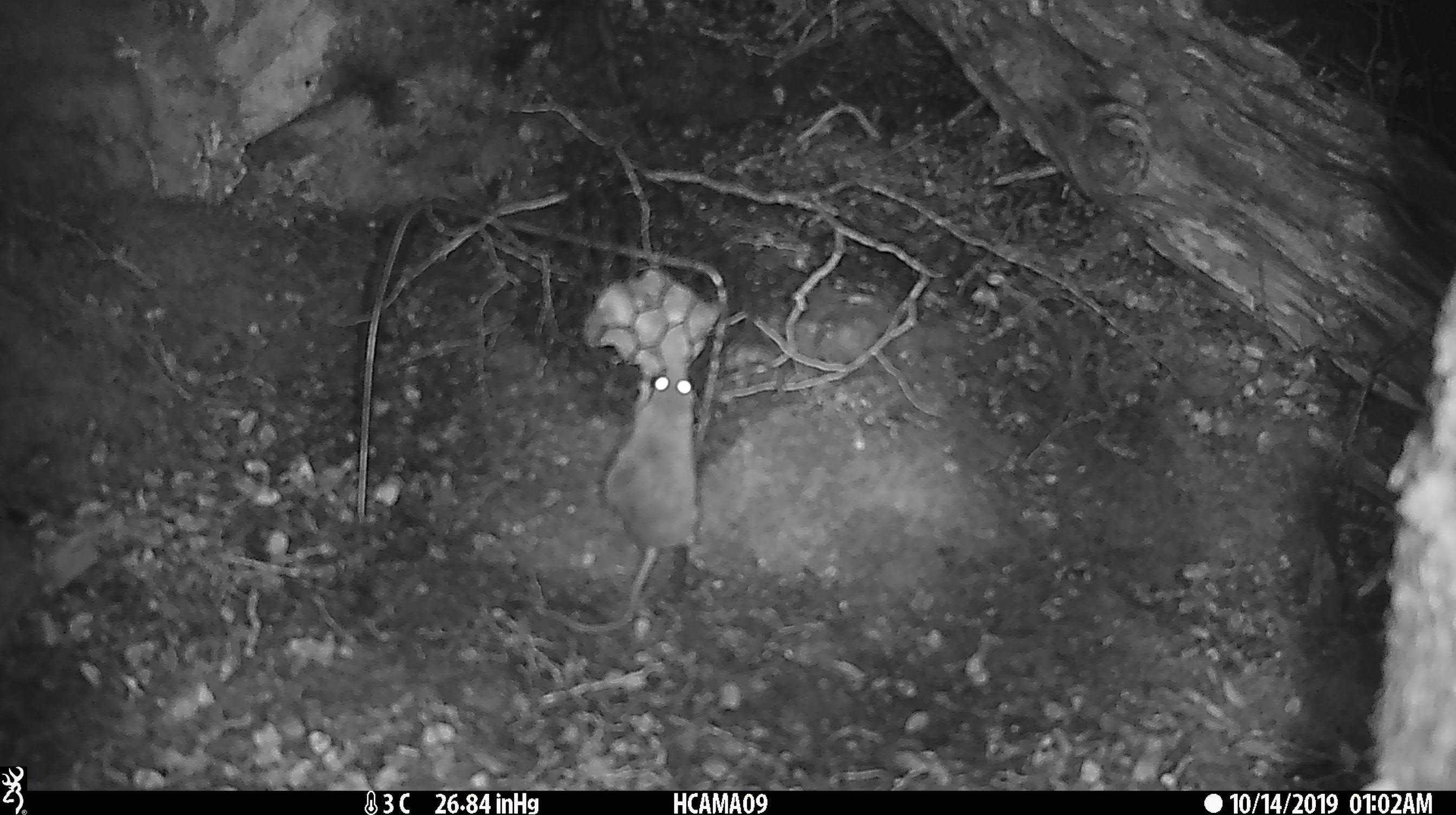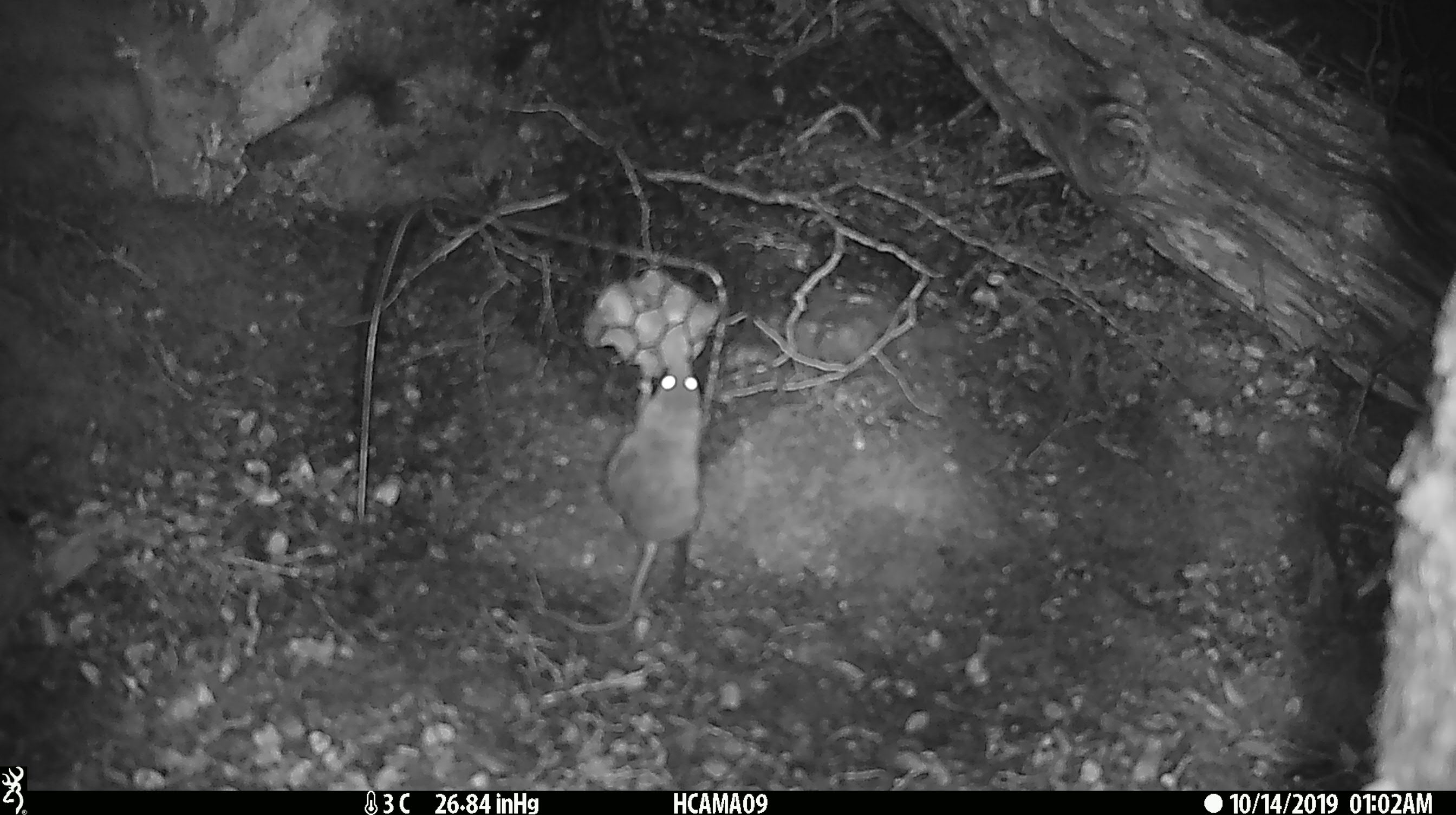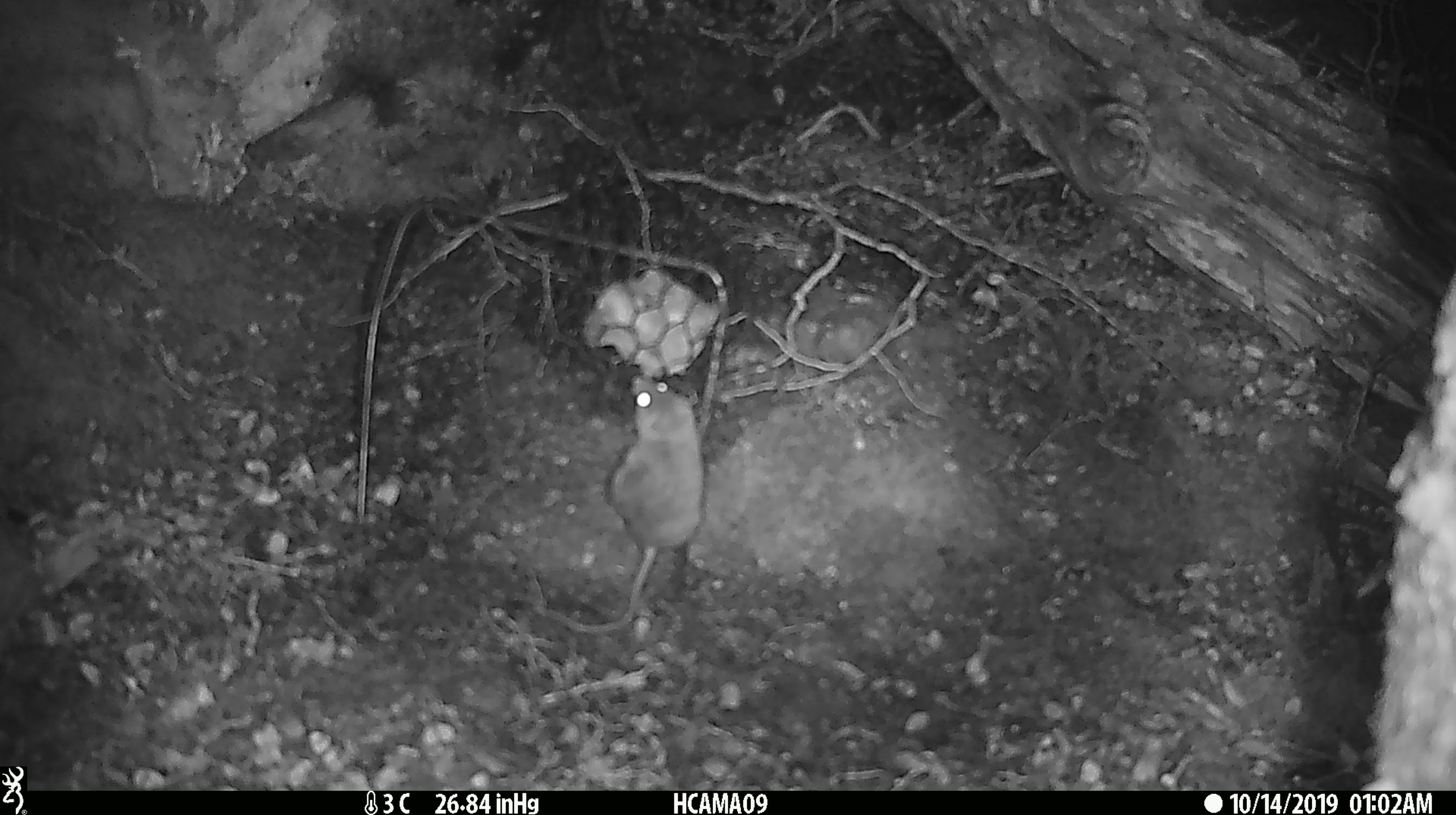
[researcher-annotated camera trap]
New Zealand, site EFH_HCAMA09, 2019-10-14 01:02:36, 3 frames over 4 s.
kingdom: Animalia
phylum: Chordata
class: Mammalia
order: Rodentia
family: Muridae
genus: Mus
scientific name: Mus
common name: mouse